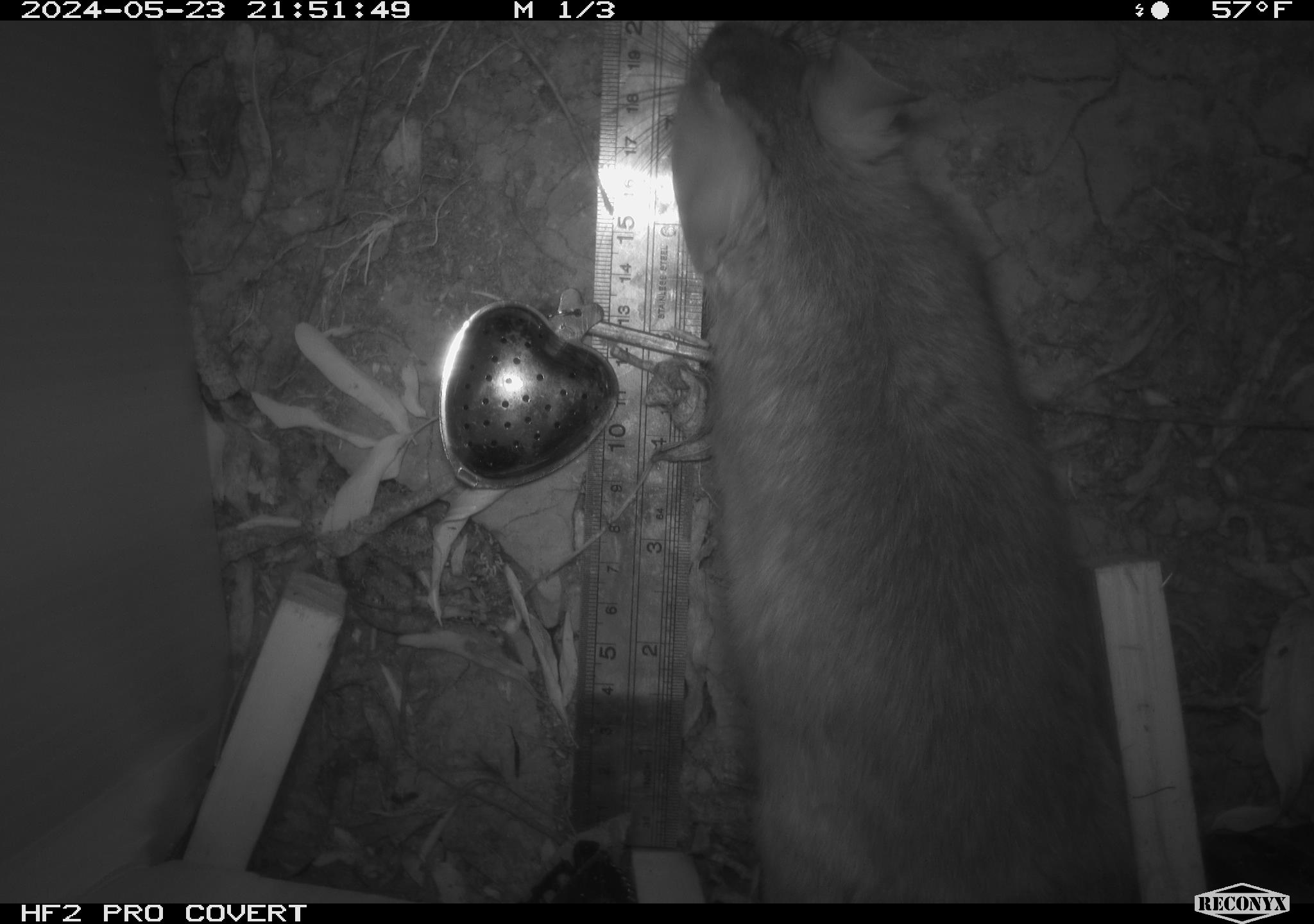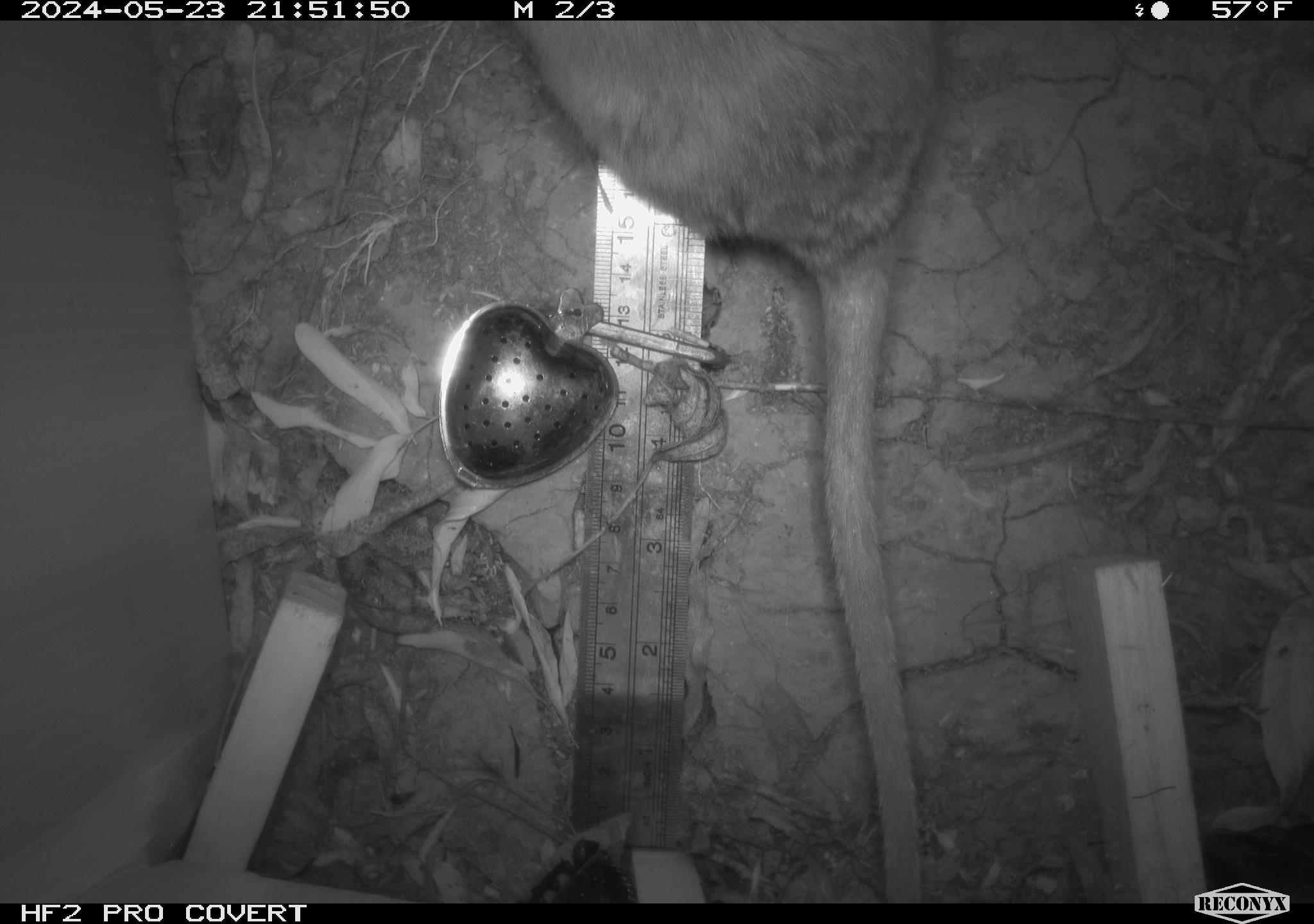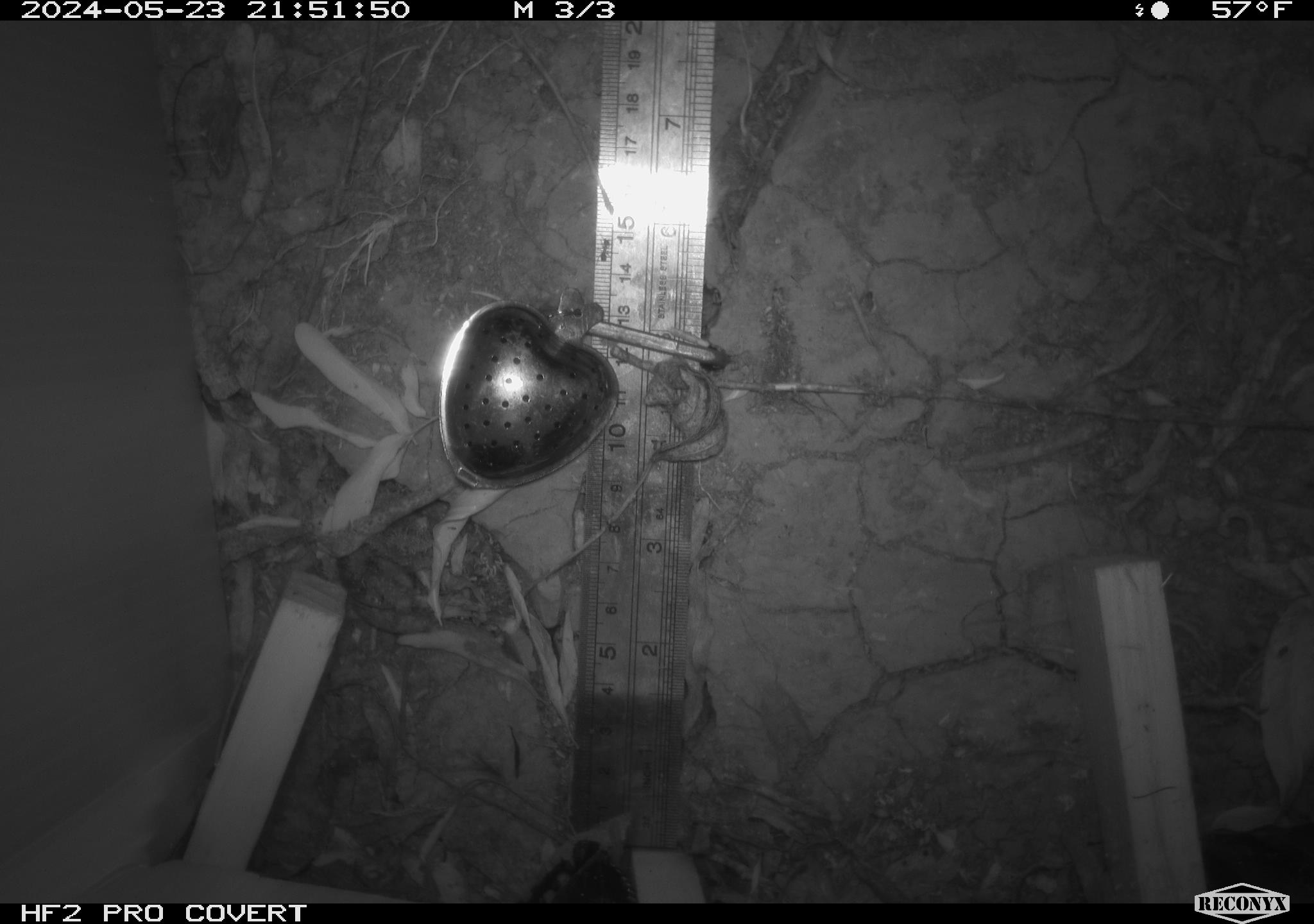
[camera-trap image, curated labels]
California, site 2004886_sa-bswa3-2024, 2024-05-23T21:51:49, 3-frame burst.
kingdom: Animalia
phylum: Chordata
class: Mammalia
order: Rodentia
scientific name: Rodentia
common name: woodrat or rat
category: woodrat or rat species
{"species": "woodrat or rat species (woodrat or rat) (Rodentia)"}